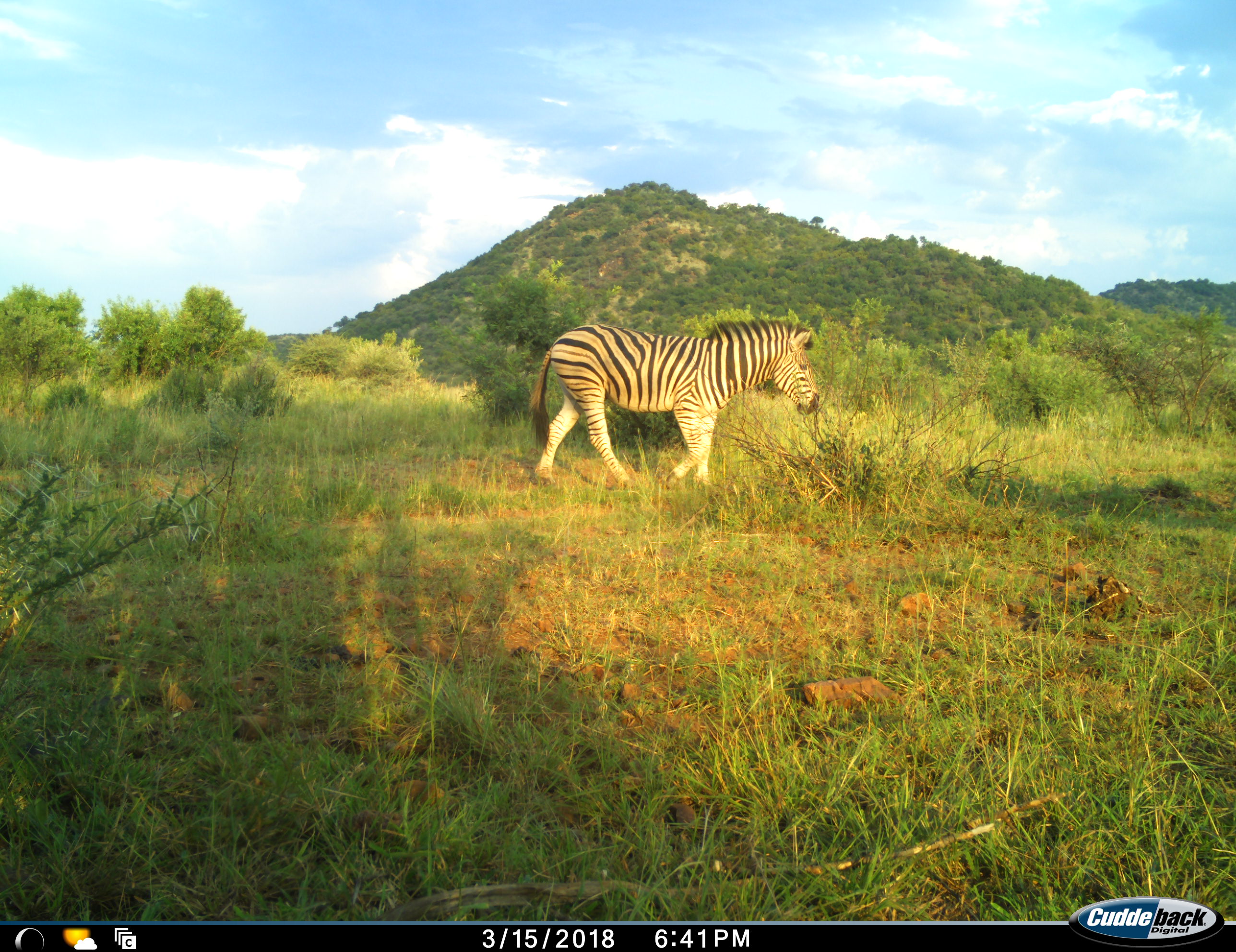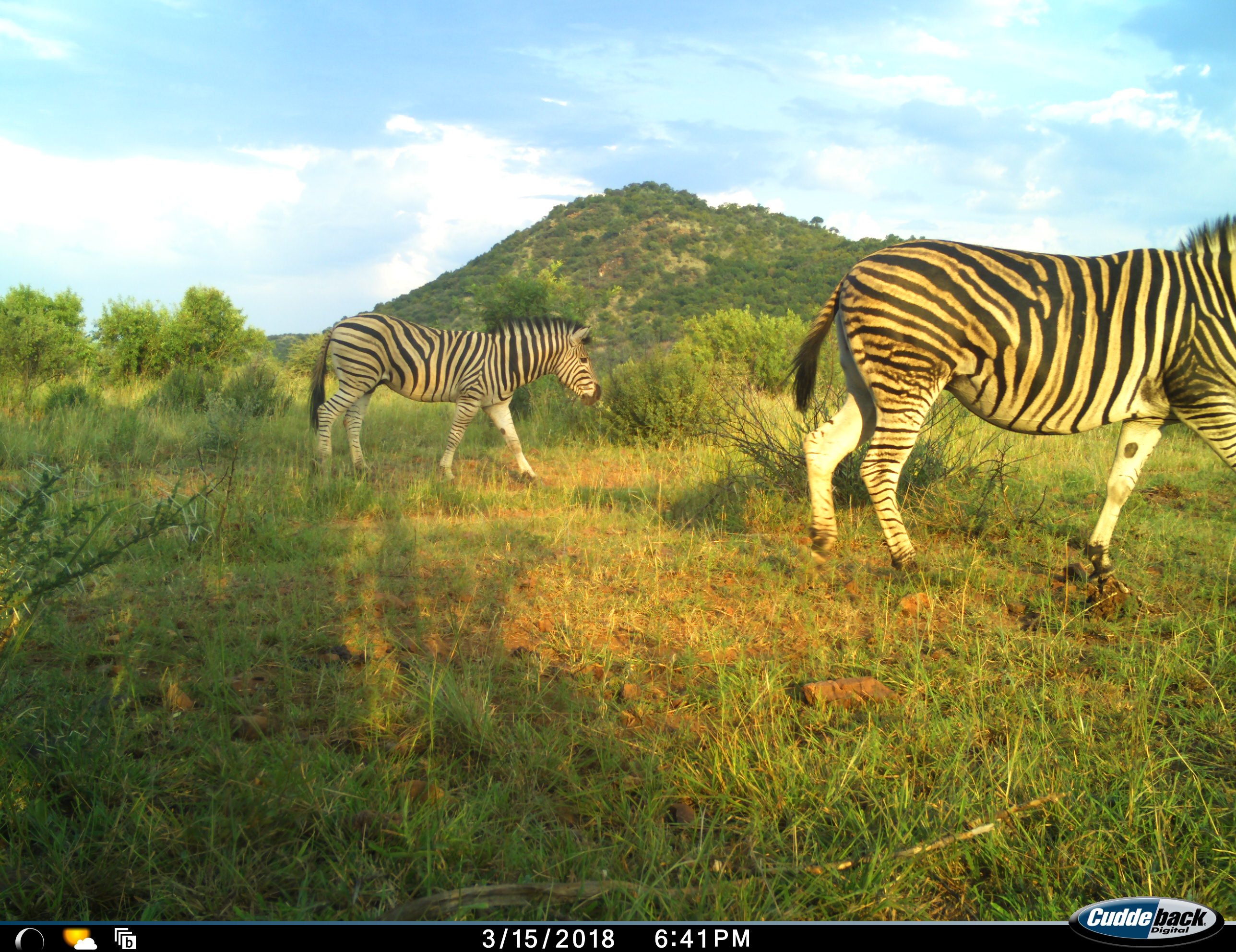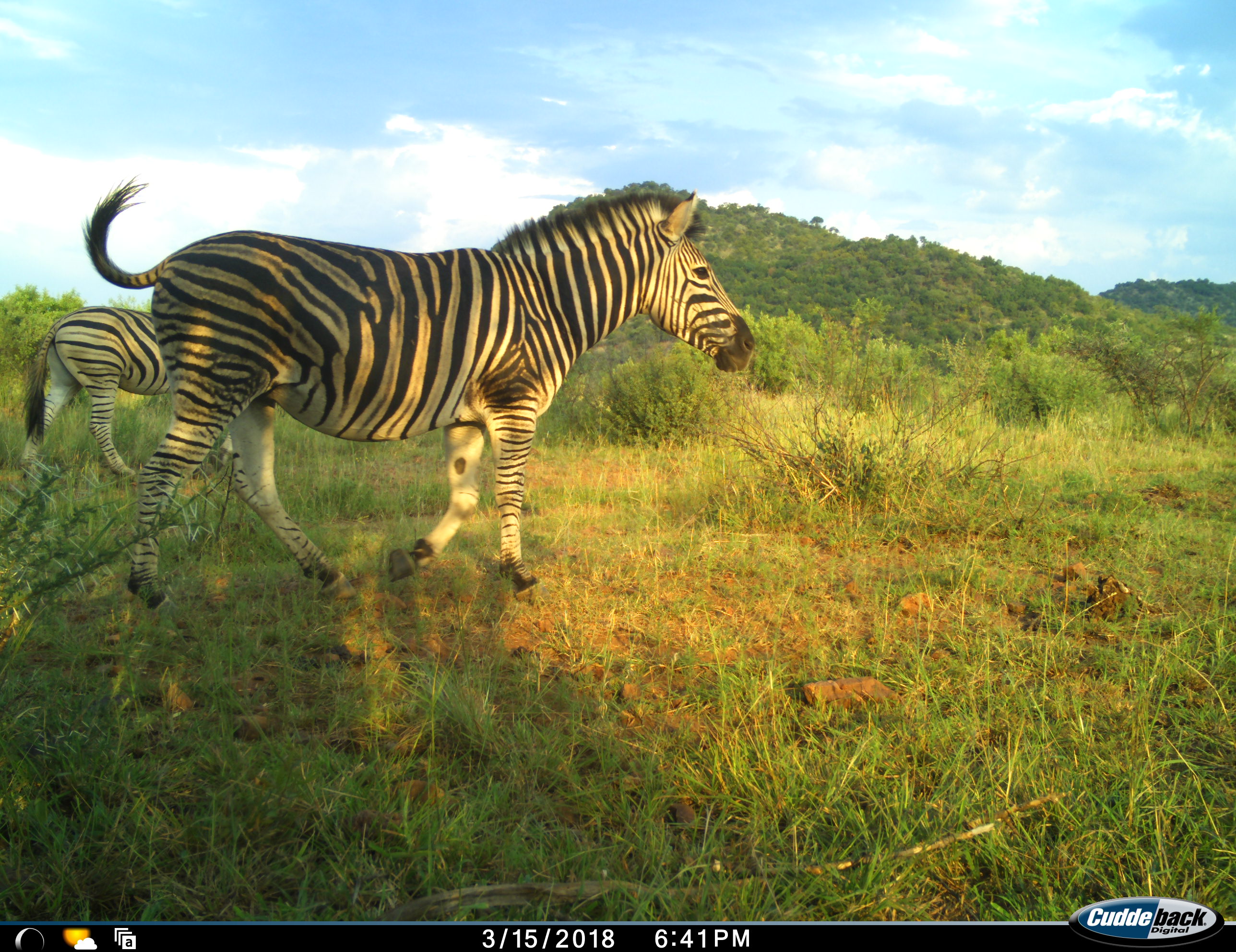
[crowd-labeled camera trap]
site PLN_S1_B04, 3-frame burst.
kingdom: Animalia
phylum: Chordata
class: Mammalia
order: Perissodactyla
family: Equidae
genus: Equus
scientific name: Equus quagga burchellii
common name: burchell's zebra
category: zebraburchells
Zebraburchells (burchell's zebra) (Equus quagga burchellii), count 2. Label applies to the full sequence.